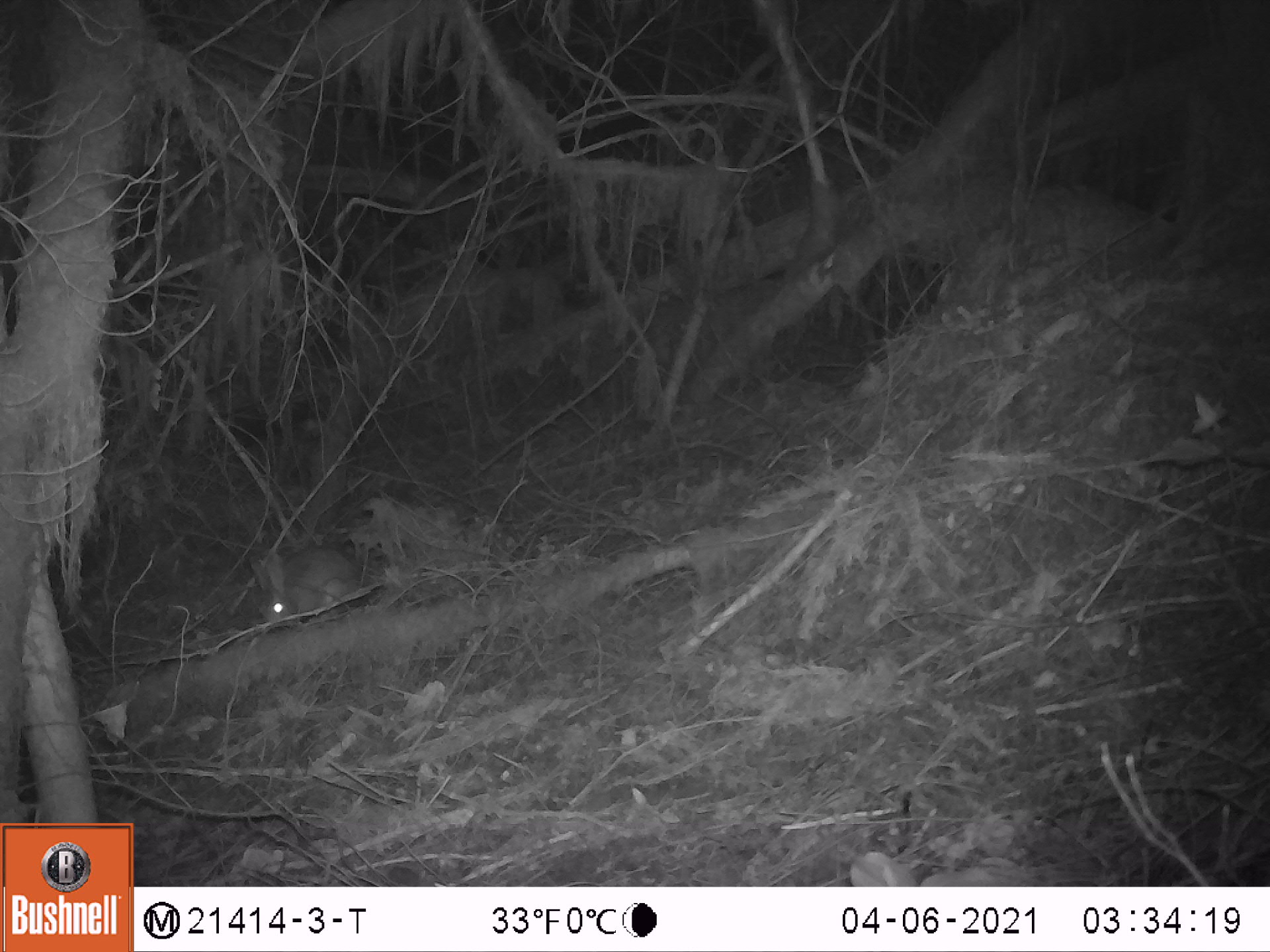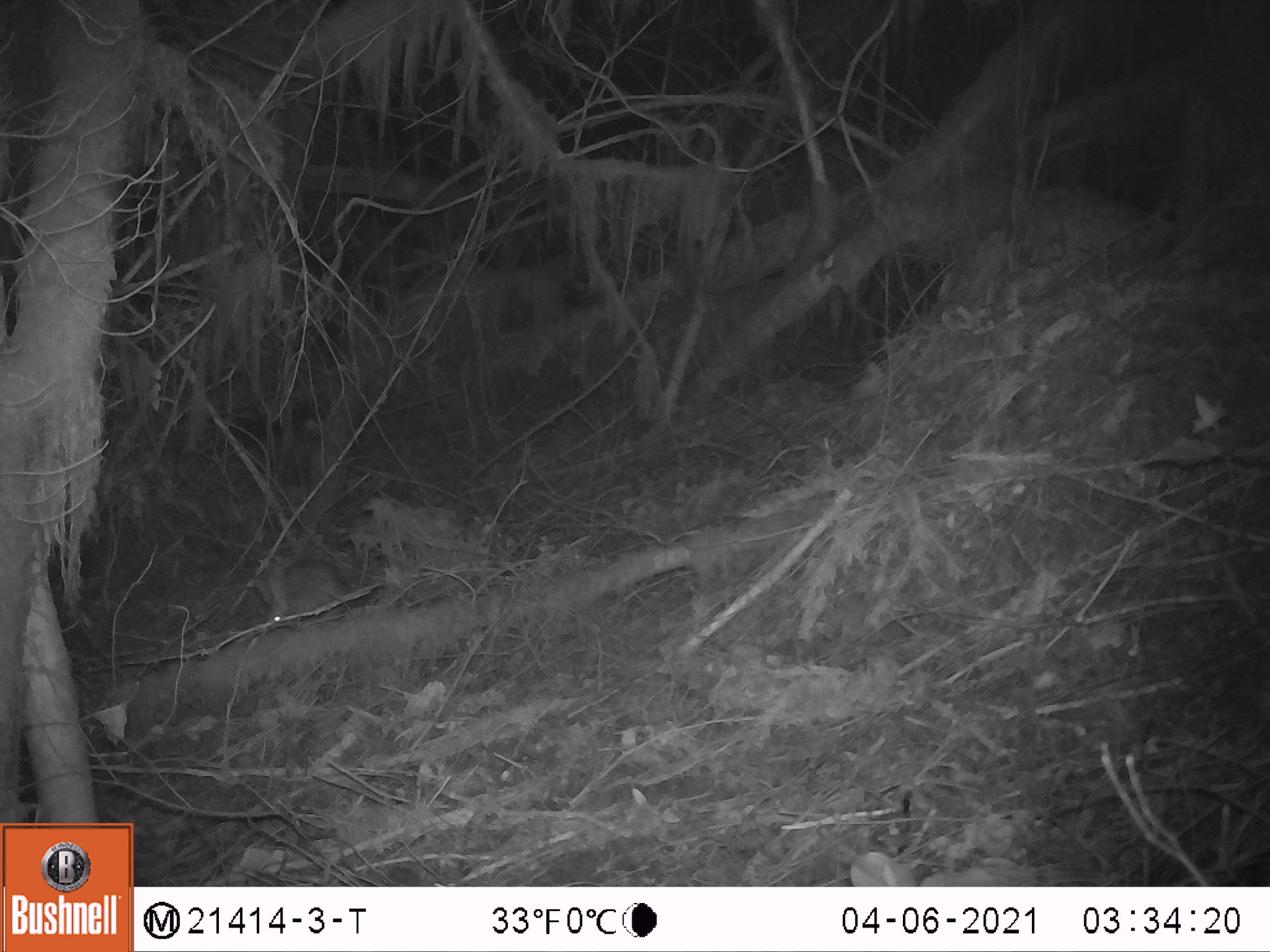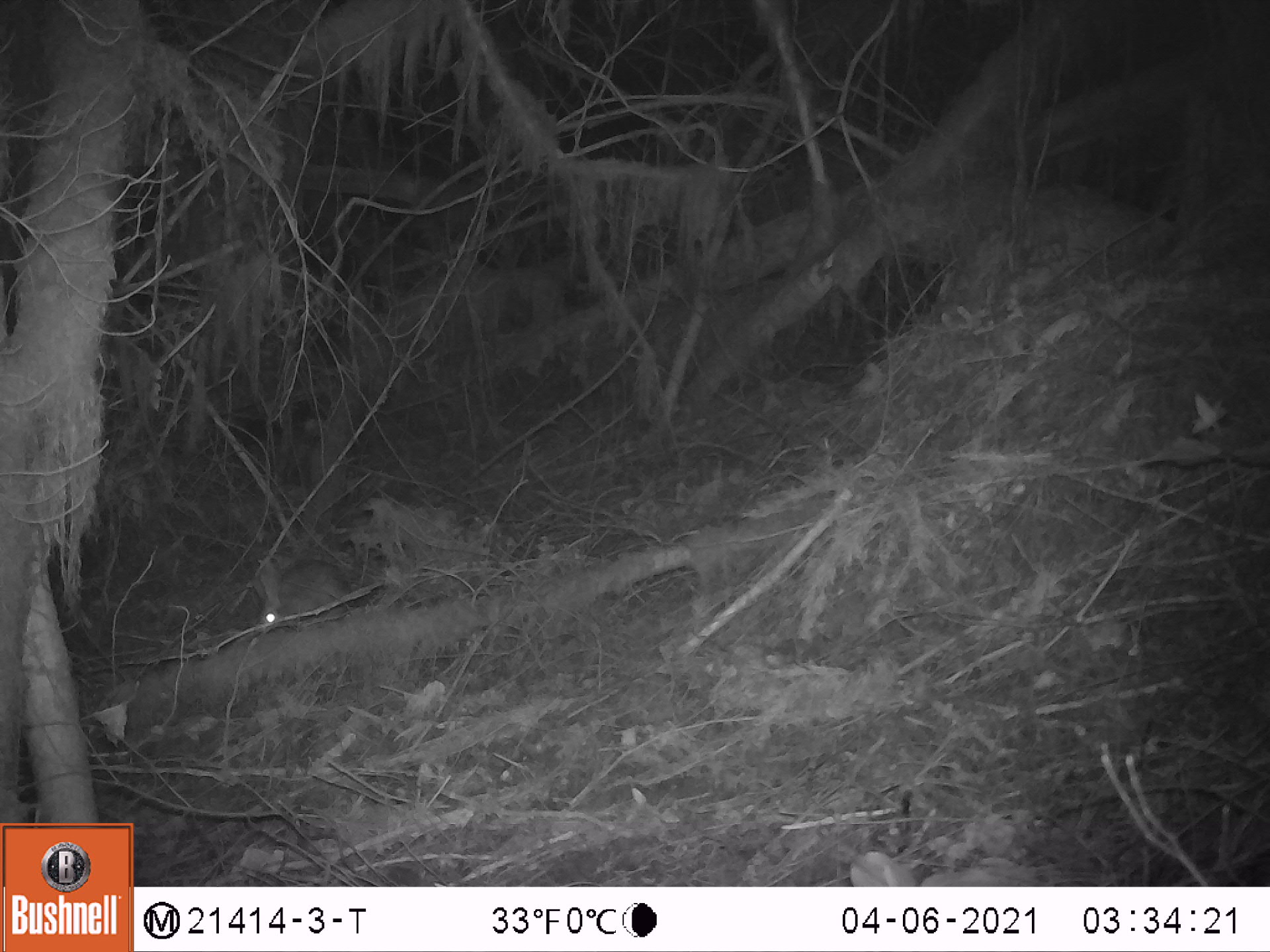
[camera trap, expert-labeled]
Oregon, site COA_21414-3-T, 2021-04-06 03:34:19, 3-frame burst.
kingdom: Animalia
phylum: Chordata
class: Mammalia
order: Lagomorpha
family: Leporidae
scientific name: Leporidae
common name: hares and rabbits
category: leporidae family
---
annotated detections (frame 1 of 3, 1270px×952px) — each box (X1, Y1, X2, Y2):
leporidae family: (223, 510, 385, 646)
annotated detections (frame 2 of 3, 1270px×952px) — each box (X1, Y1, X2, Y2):
leporidae family: (247, 544, 370, 643)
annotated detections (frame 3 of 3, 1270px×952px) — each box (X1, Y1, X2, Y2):
leporidae family: (235, 539, 377, 654)